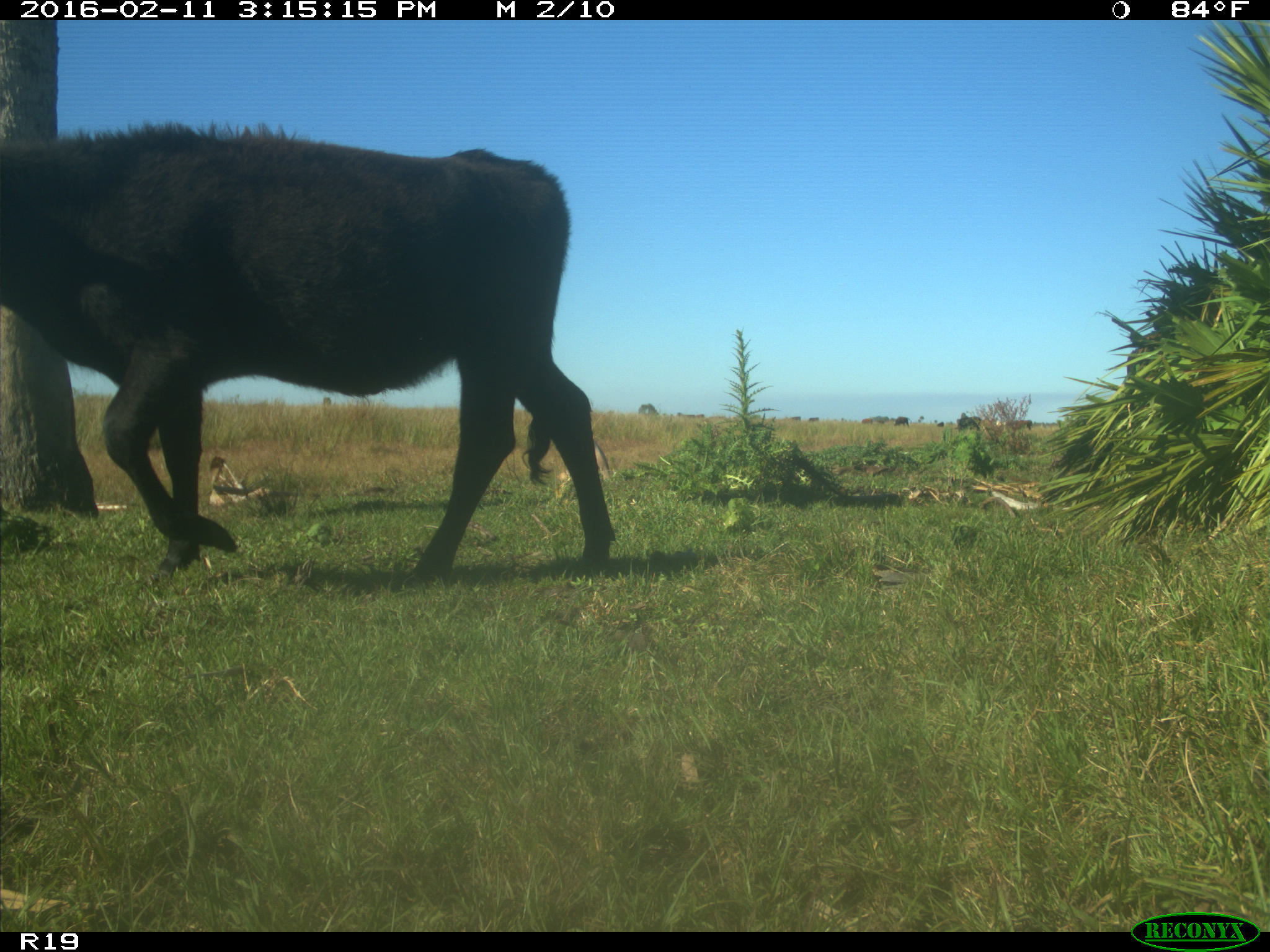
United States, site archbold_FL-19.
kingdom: Animalia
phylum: Chordata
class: Mammalia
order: Artiodactyla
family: Bovidae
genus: Bos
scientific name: Bos taurus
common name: domestic cow